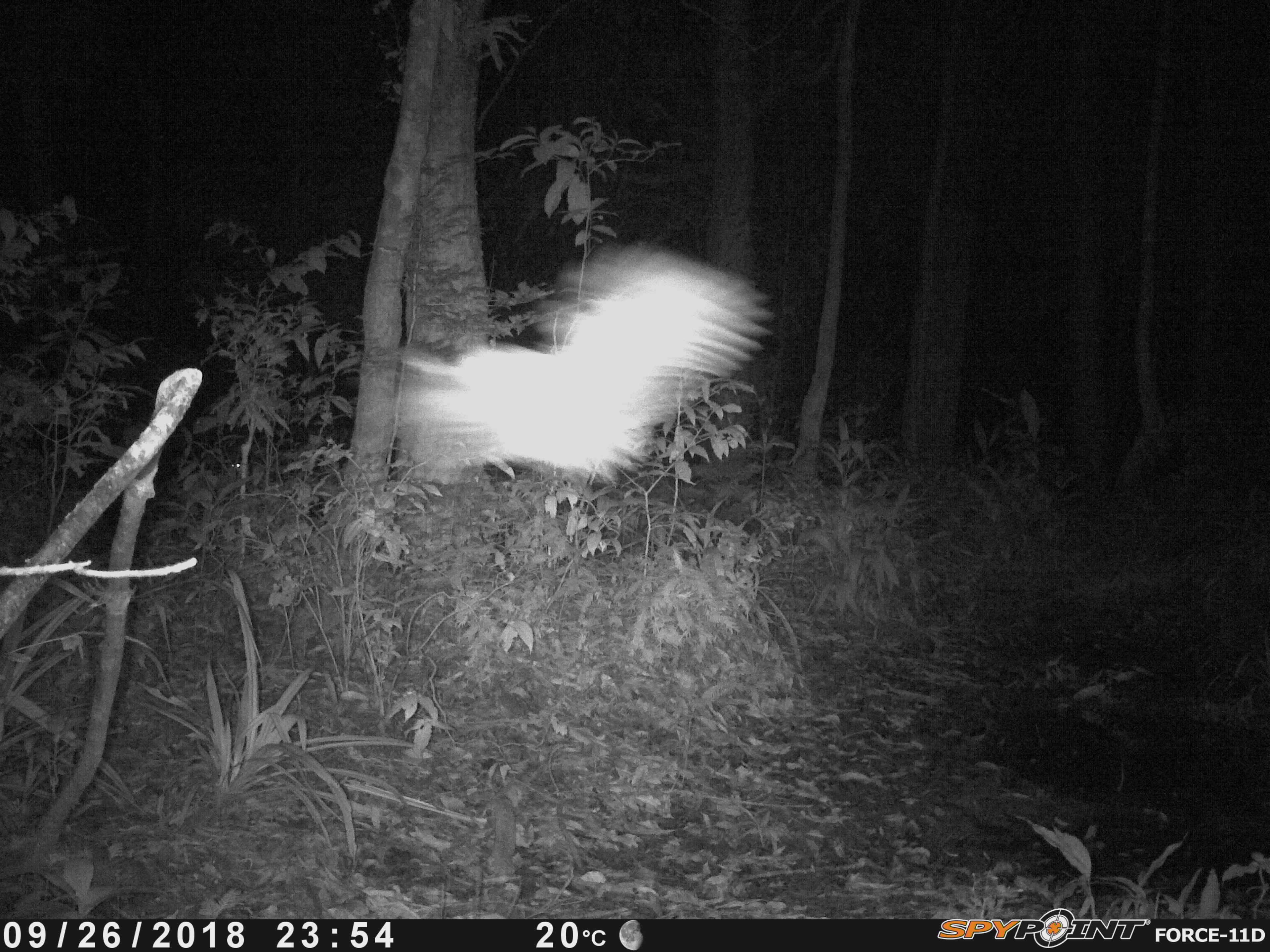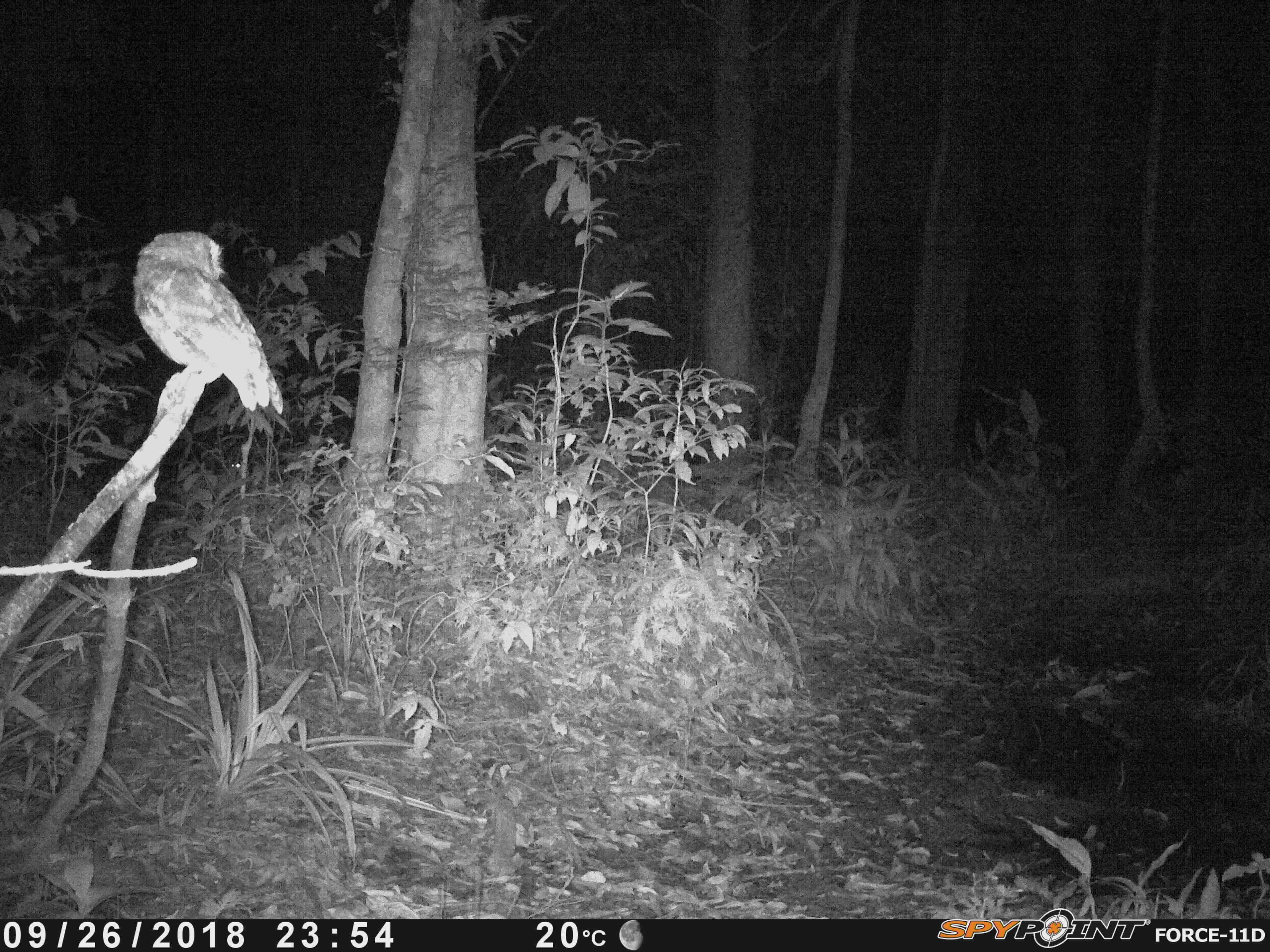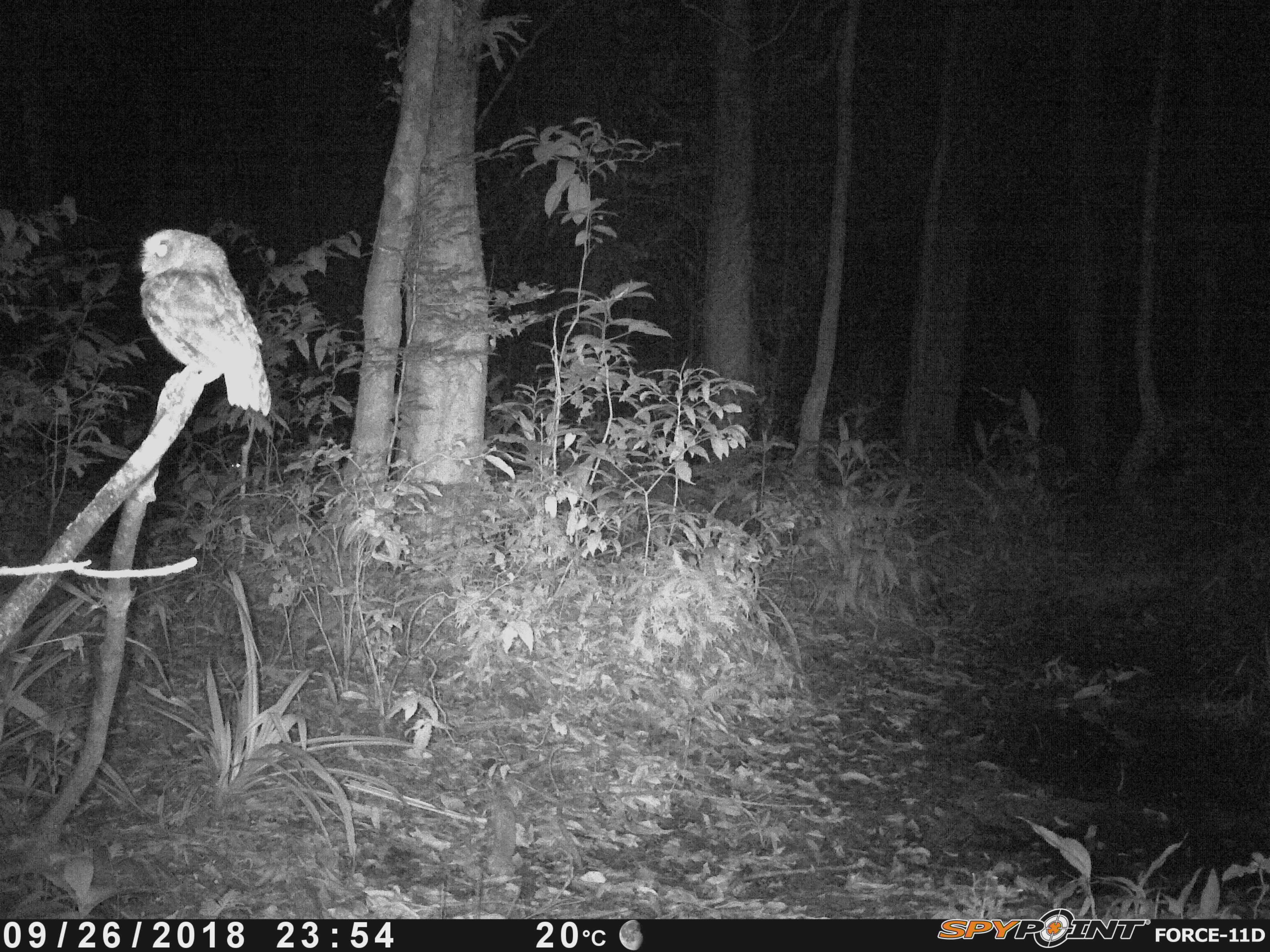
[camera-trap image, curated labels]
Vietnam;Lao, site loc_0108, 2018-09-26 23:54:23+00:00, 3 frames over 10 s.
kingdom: Animalia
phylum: Chordata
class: Aves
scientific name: Aves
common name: bird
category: unidentified bird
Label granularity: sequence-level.